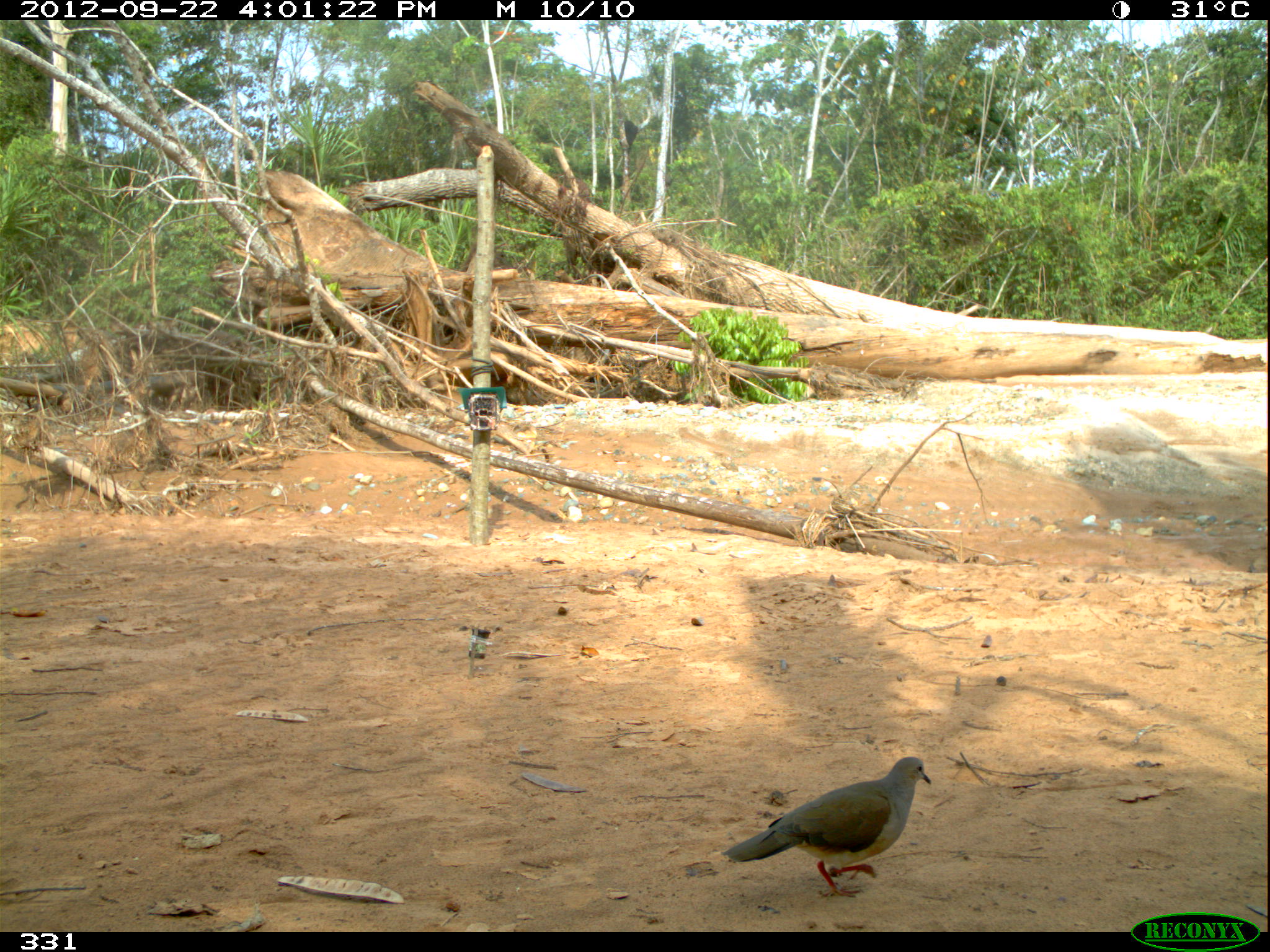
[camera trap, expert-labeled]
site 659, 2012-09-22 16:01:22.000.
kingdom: Animalia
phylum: Chordata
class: Aves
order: Columbiformes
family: Columbidae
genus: Leptotila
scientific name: Leptotila rufaxilla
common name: gray-fronted dove